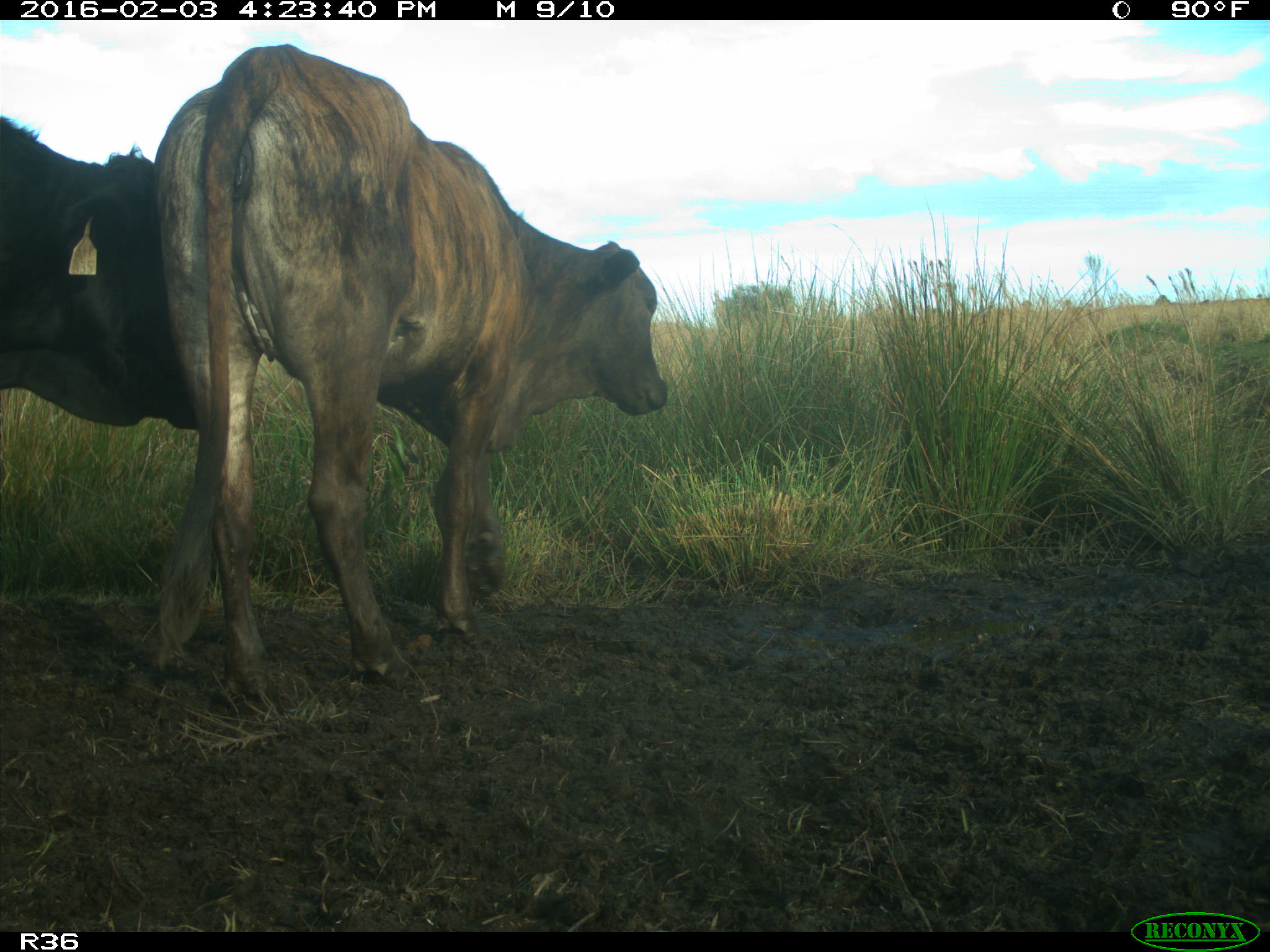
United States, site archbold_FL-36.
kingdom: Animalia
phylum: Chordata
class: Mammalia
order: Artiodactyla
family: Bovidae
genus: Bos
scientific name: Bos taurus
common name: domestic cow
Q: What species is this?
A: Bos taurus (domestic cow).